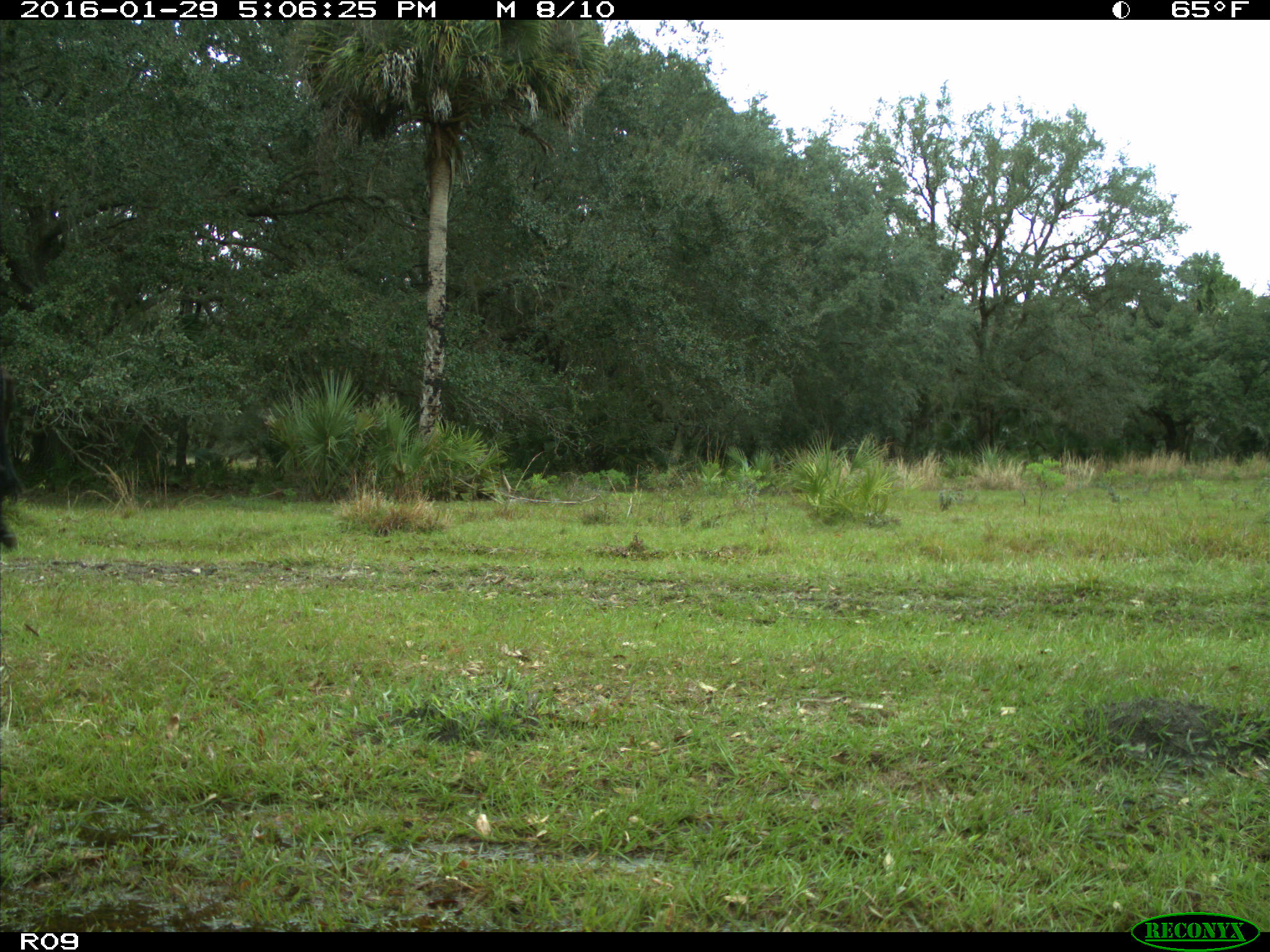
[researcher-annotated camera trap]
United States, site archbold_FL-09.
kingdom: Animalia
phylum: Chordata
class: Mammalia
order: Artiodactyla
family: Bovidae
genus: Bos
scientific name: Bos taurus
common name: domestic cow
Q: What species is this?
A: Bos taurus (domestic cow).